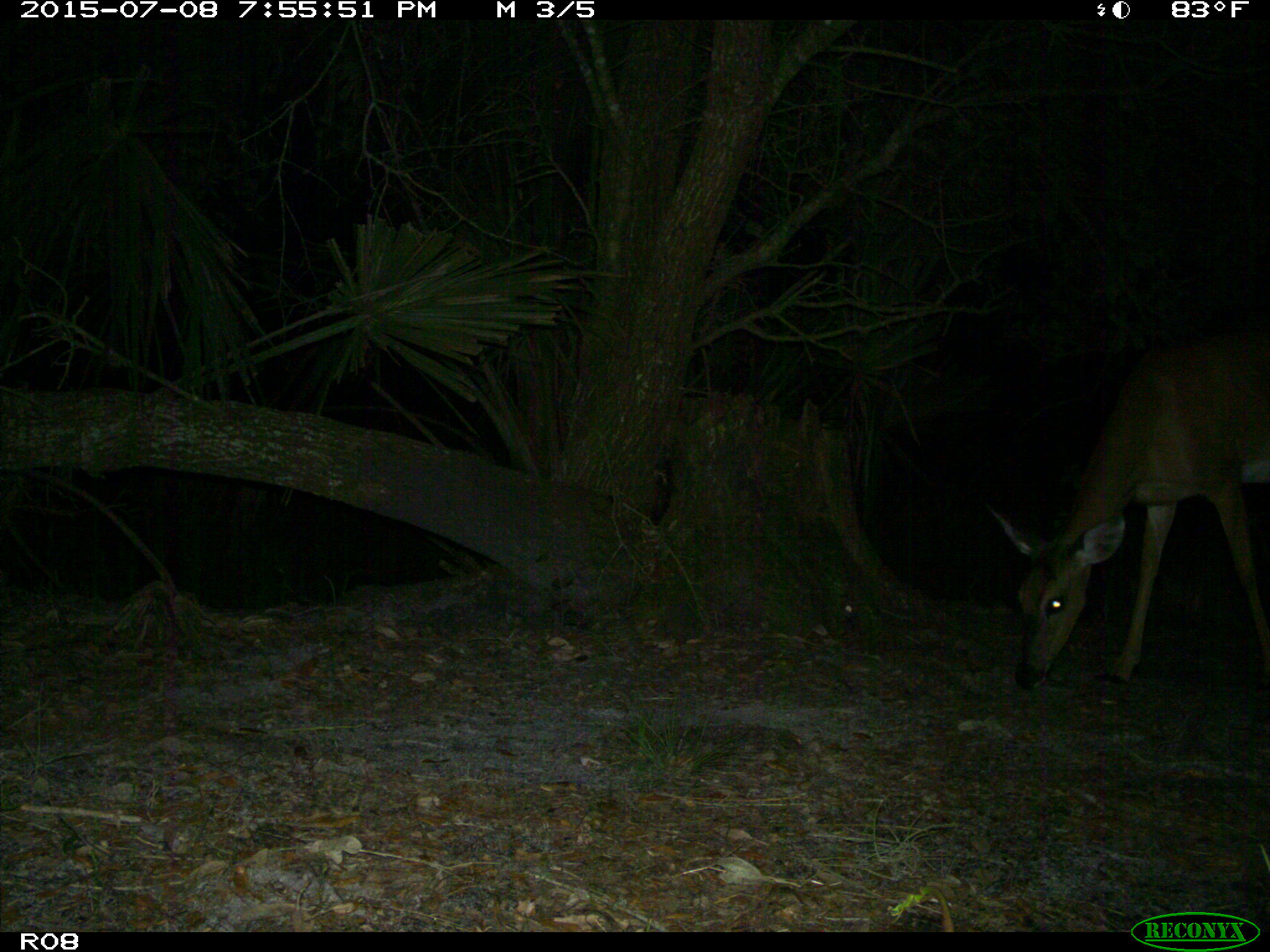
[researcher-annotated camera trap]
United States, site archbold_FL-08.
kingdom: Animalia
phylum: Chordata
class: Mammalia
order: Artiodactyla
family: Cervidae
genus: Odocoileus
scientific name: Odocoileus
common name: deer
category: unidentified deer